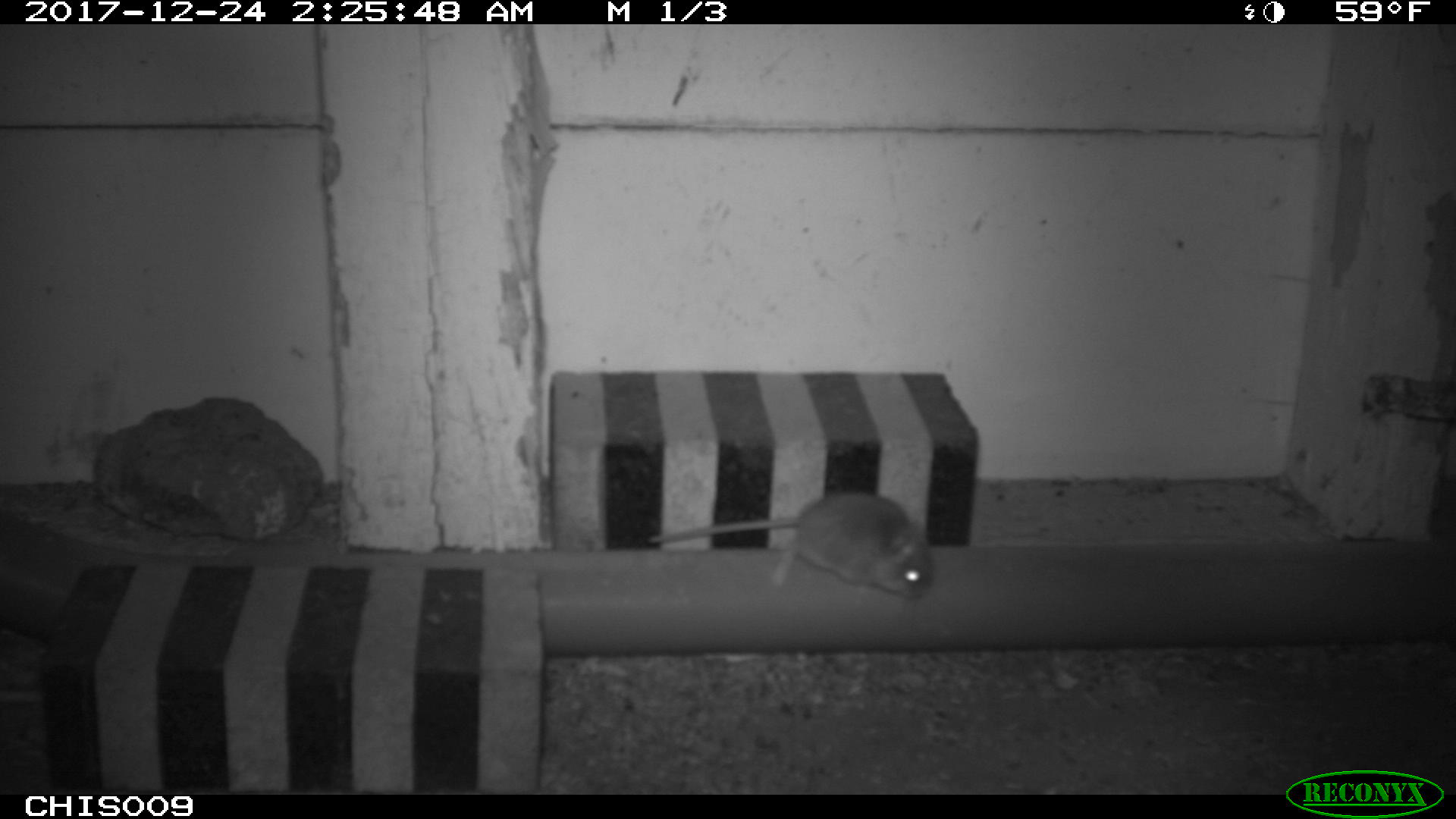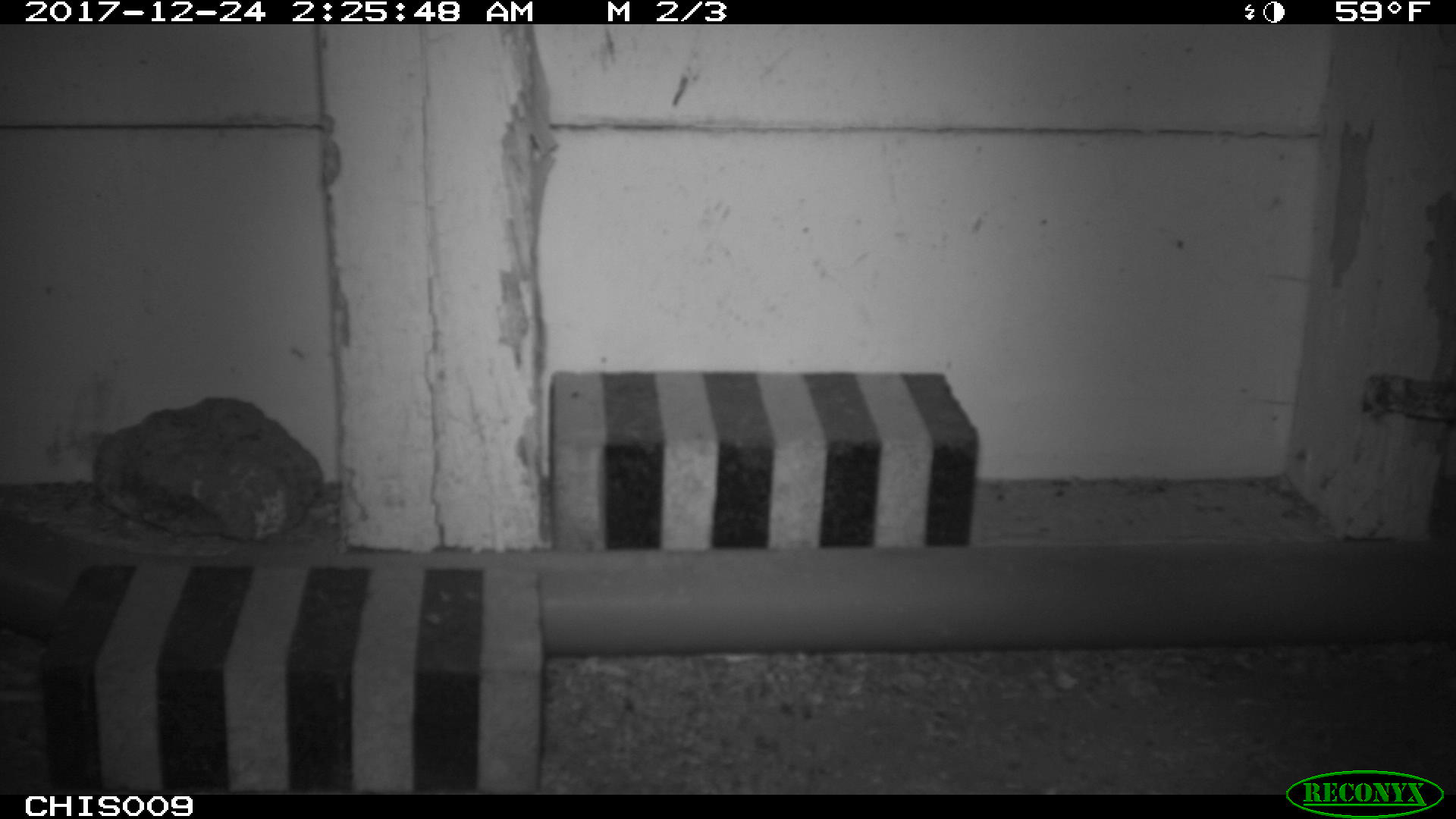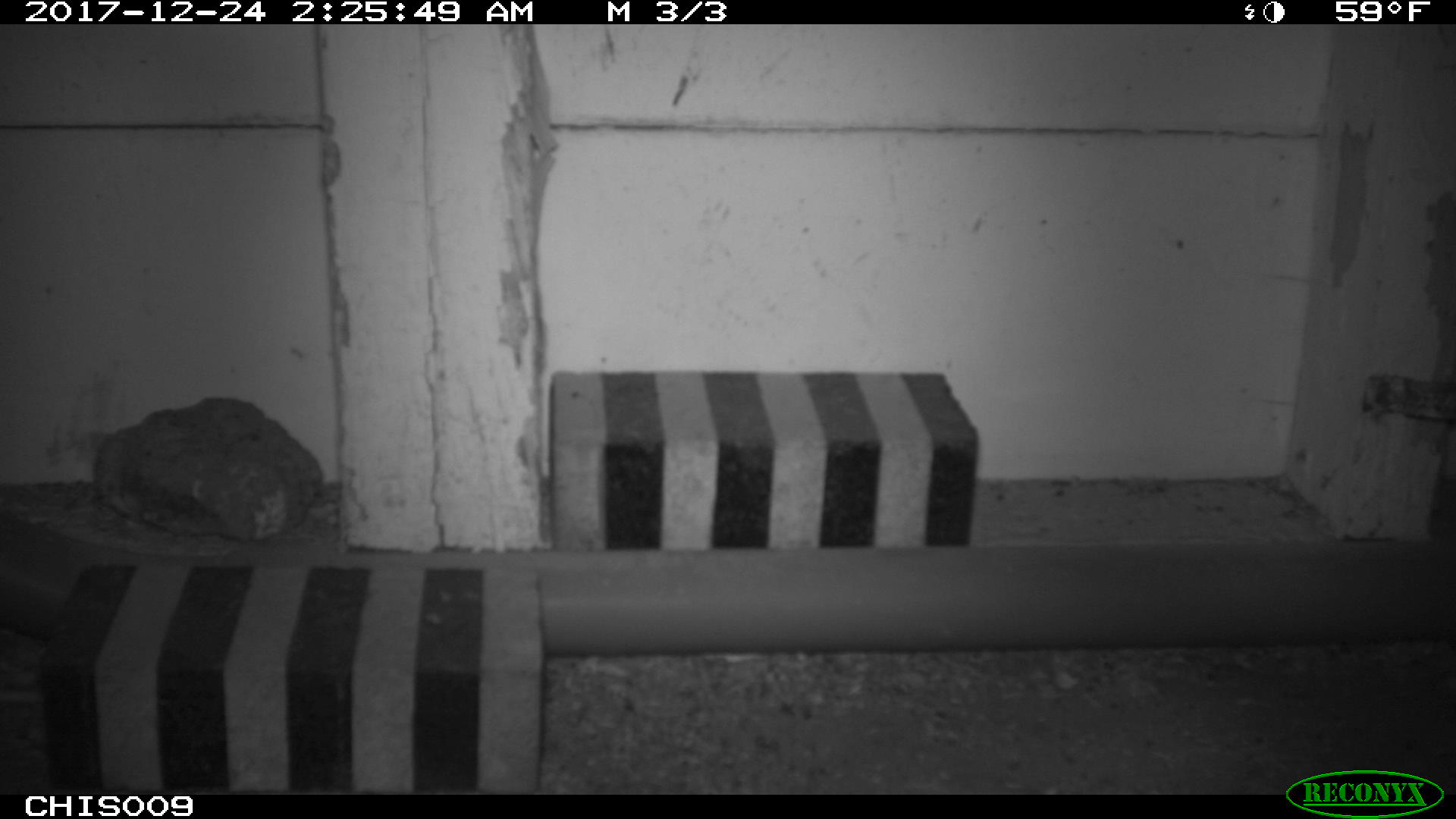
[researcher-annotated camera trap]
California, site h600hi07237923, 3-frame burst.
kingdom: Animalia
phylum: Chordata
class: Mammalia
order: Rodentia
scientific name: Rodentia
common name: rodent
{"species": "rodent (Rodentia)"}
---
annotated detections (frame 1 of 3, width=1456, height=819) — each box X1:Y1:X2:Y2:
rodent: 645:490:935:596